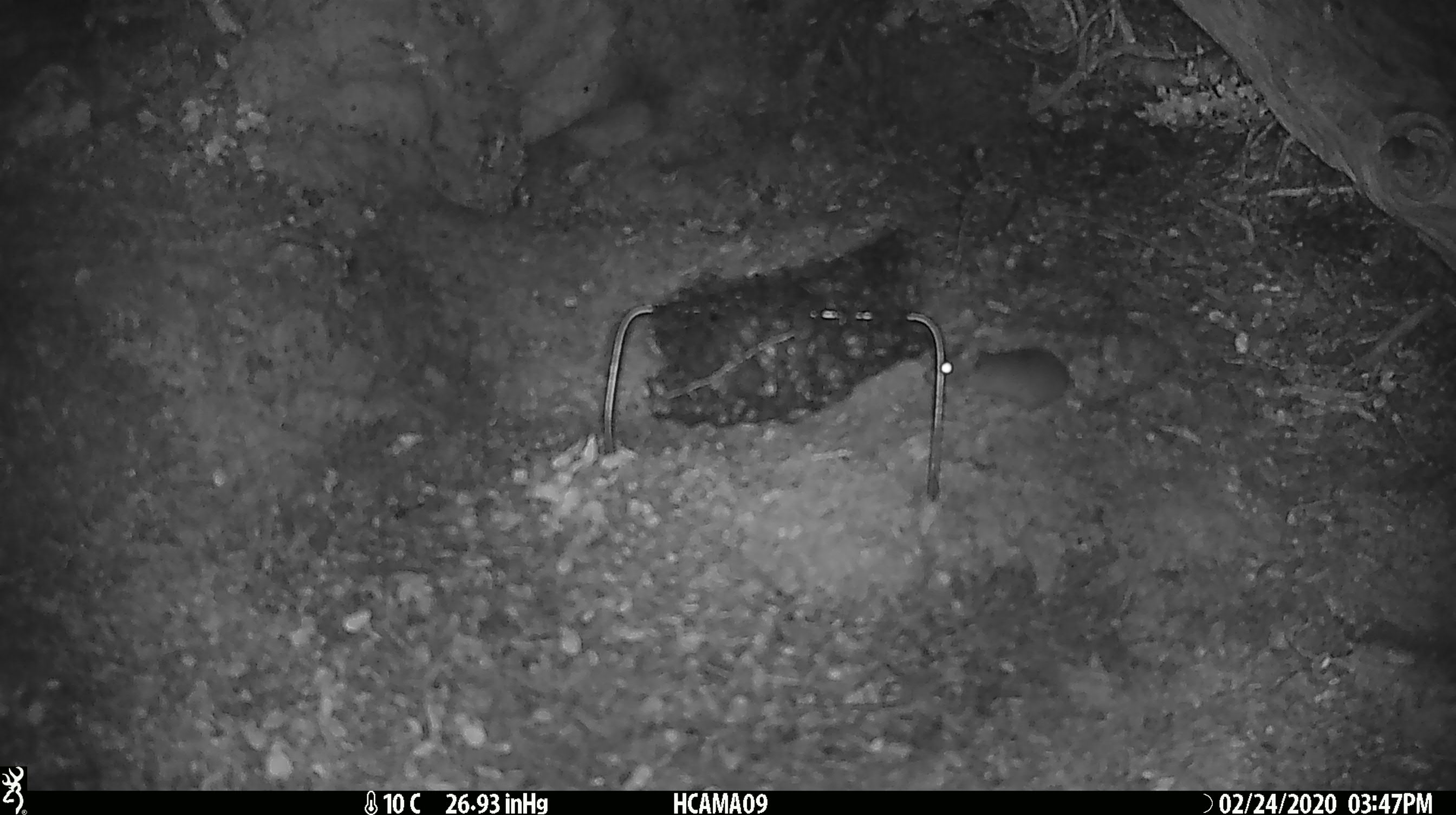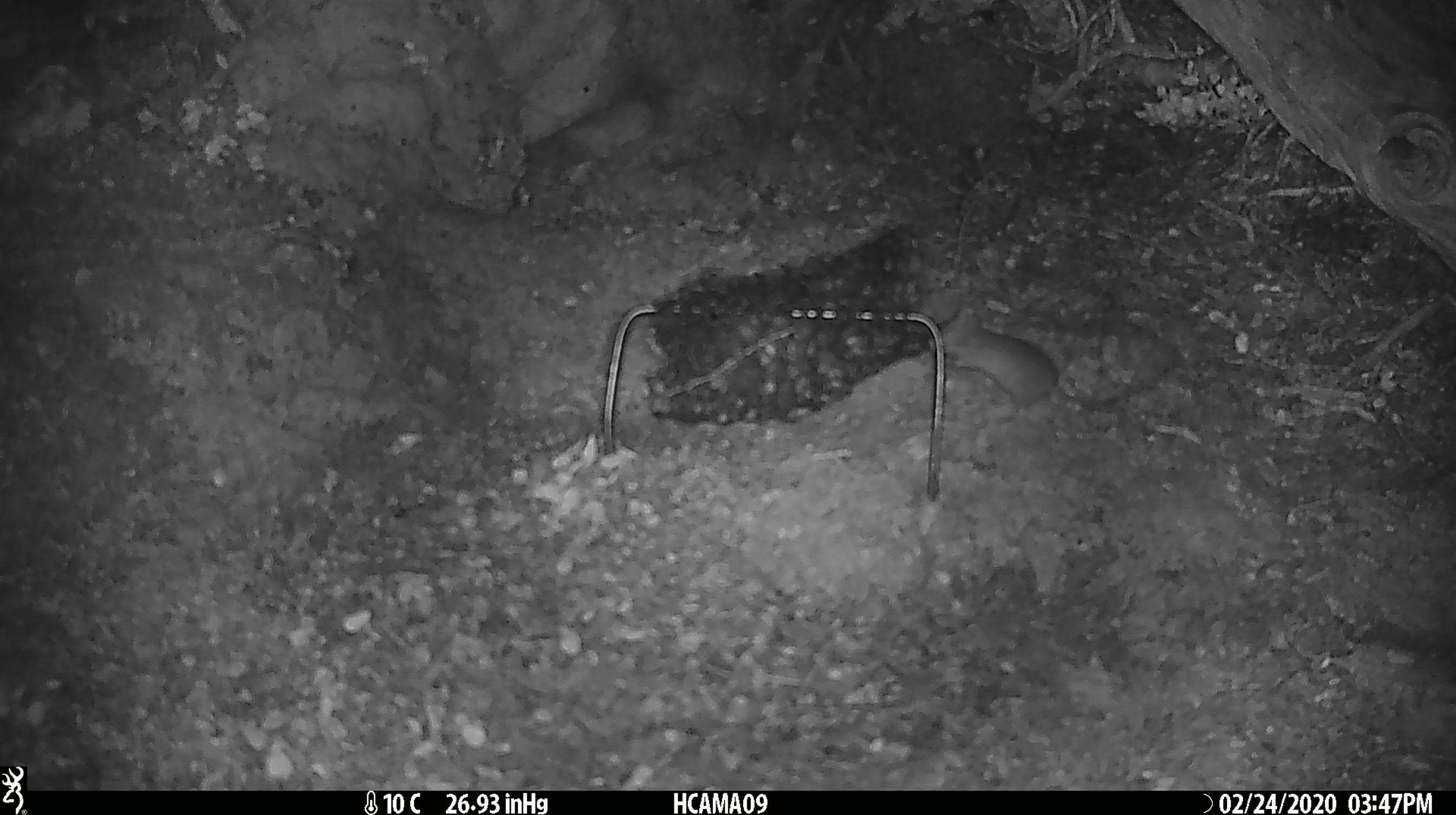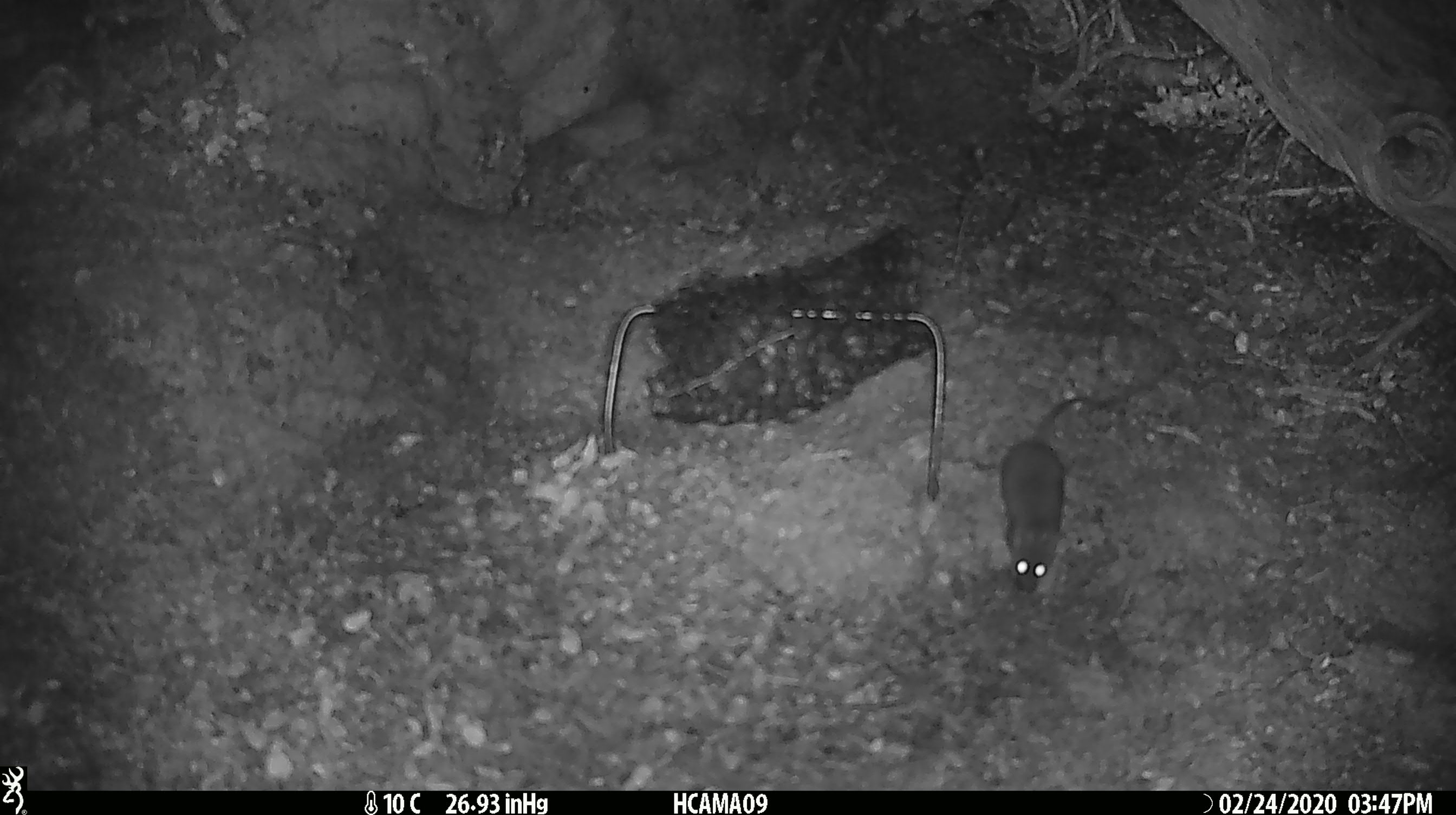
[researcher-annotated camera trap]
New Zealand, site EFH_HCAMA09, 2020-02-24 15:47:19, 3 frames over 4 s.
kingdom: Animalia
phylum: Chordata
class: Mammalia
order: Rodentia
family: Muridae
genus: Mus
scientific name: Mus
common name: mouse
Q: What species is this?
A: Mouse (Mus).